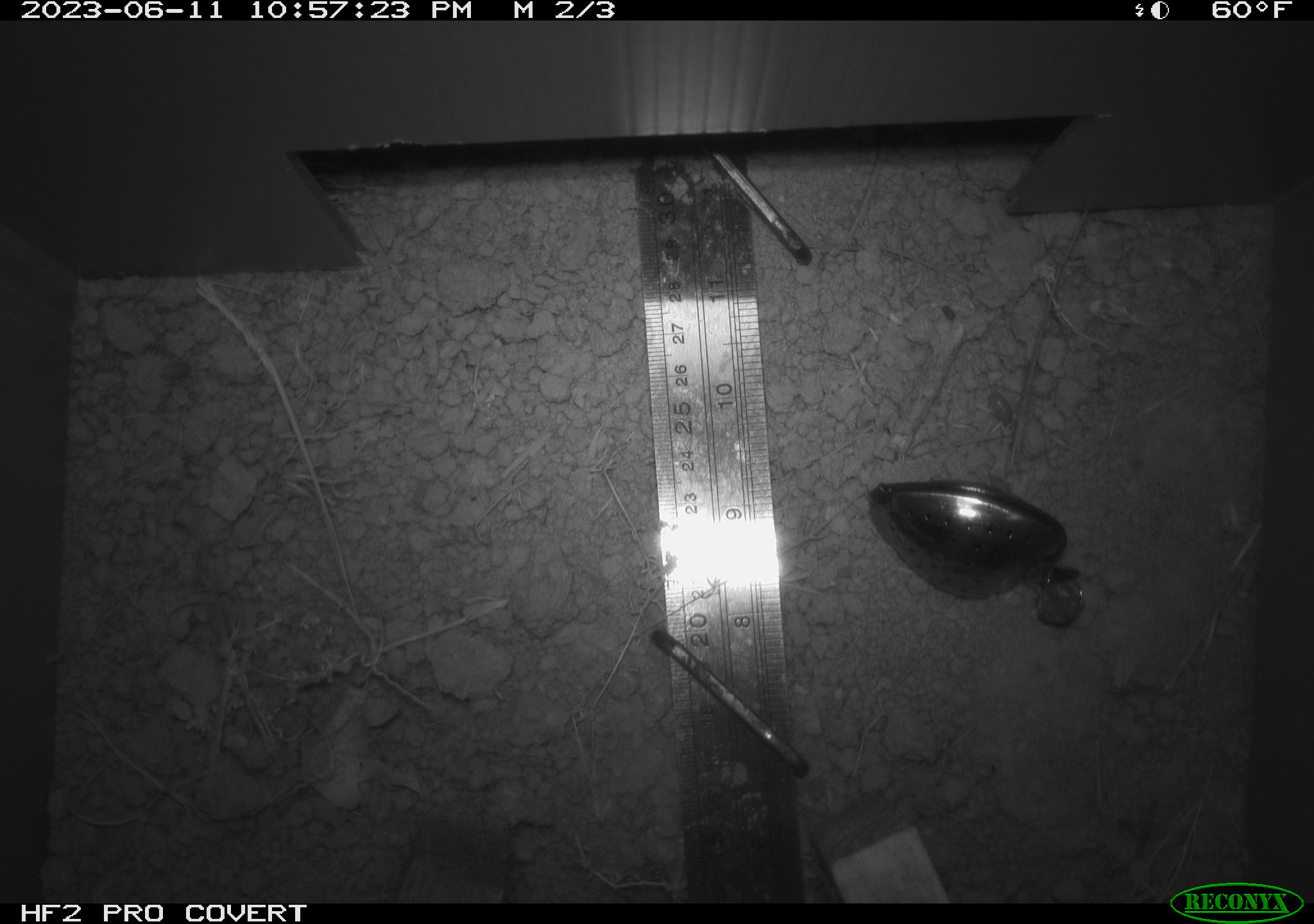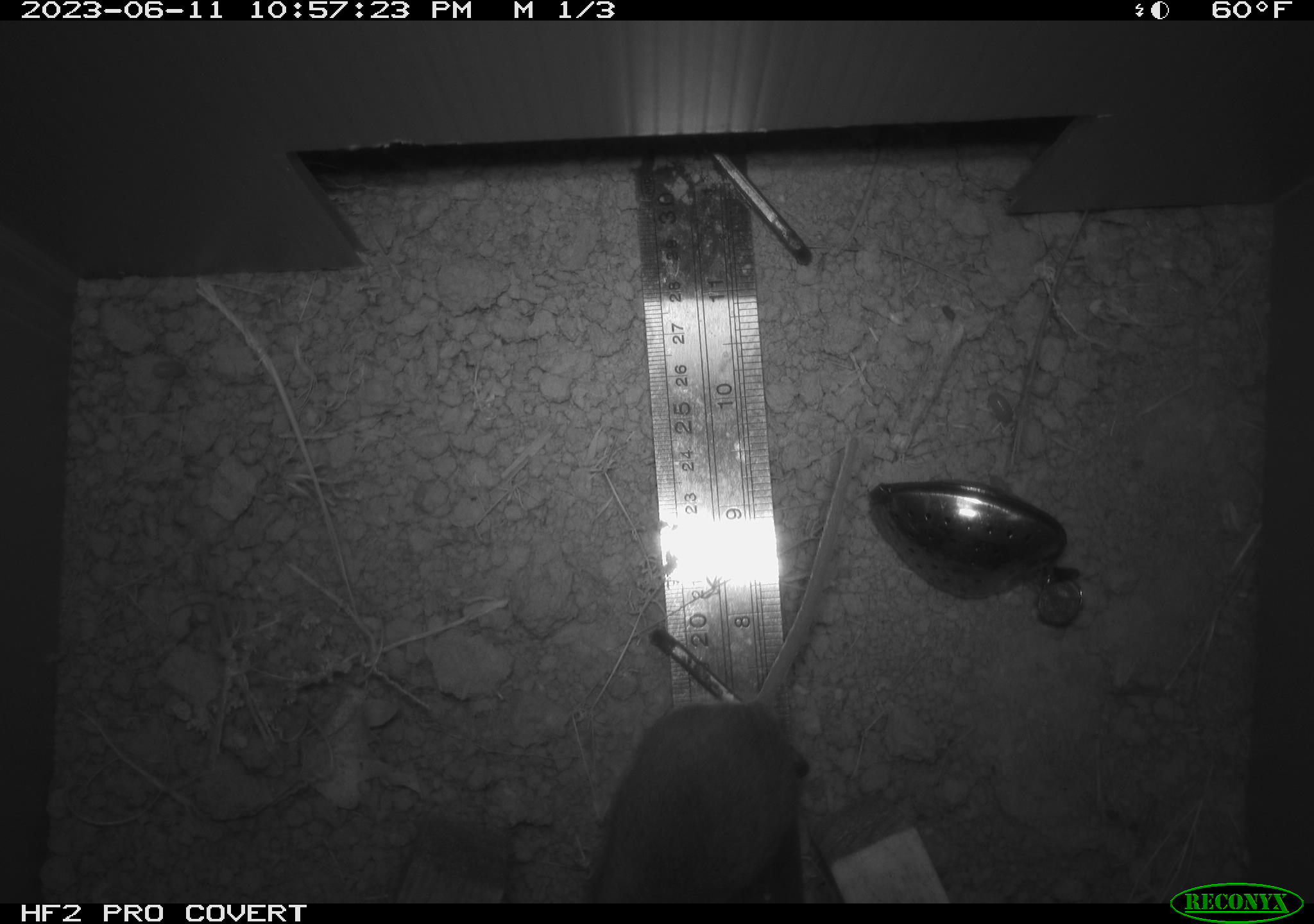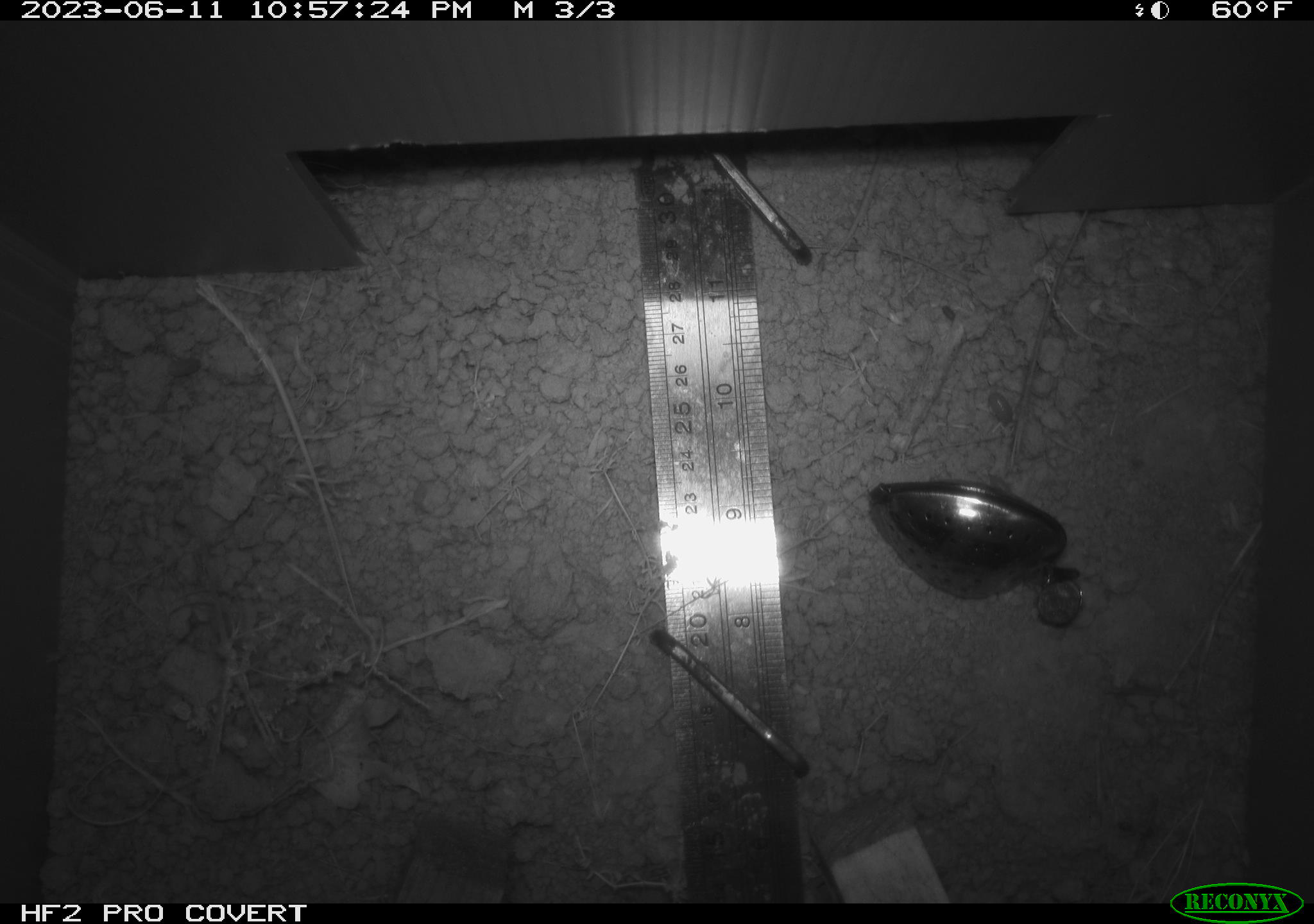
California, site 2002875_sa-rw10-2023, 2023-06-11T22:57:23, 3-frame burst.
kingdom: Animalia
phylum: Chordata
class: Mammalia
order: Rodentia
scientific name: Rodentia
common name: rodent